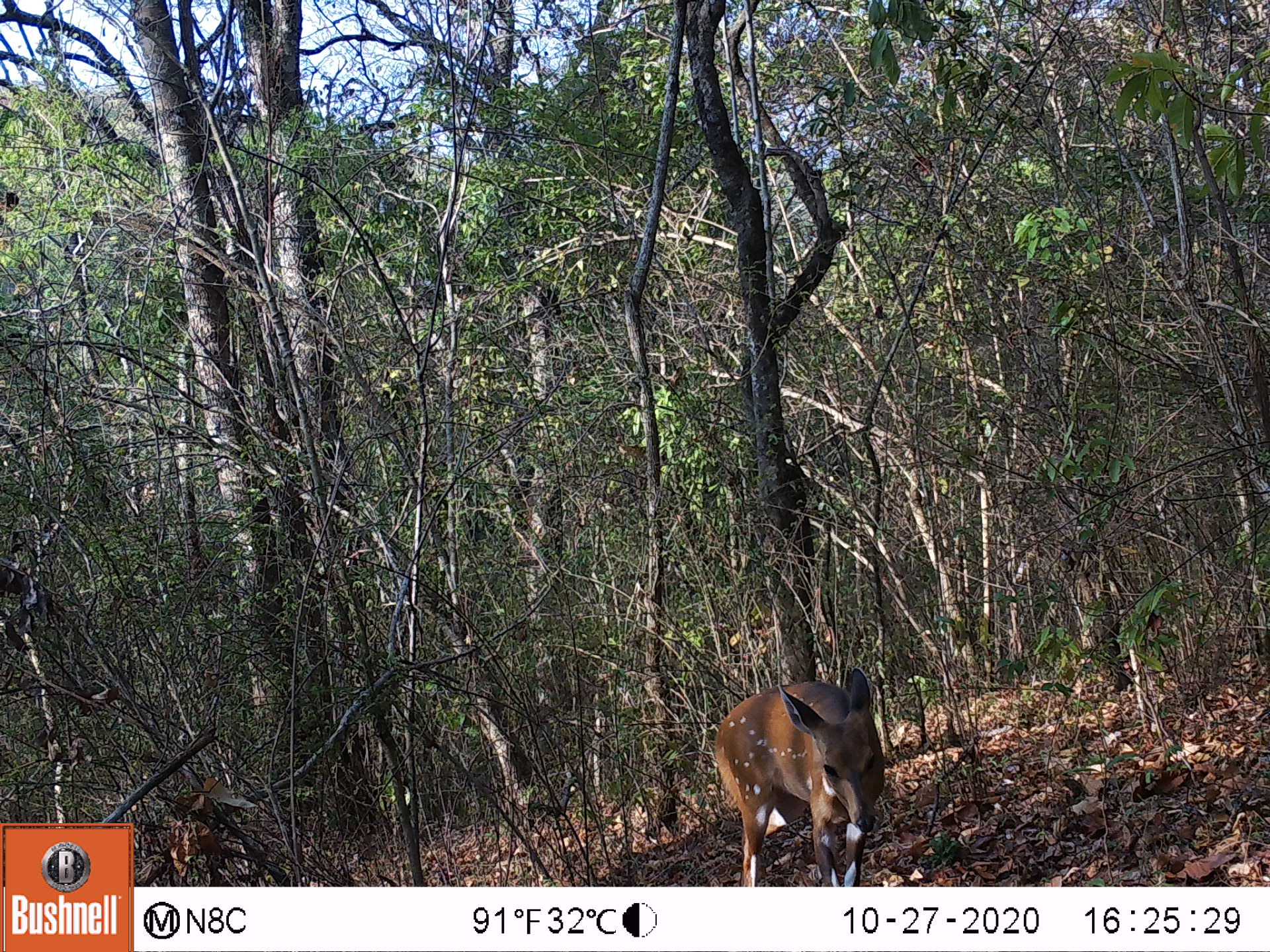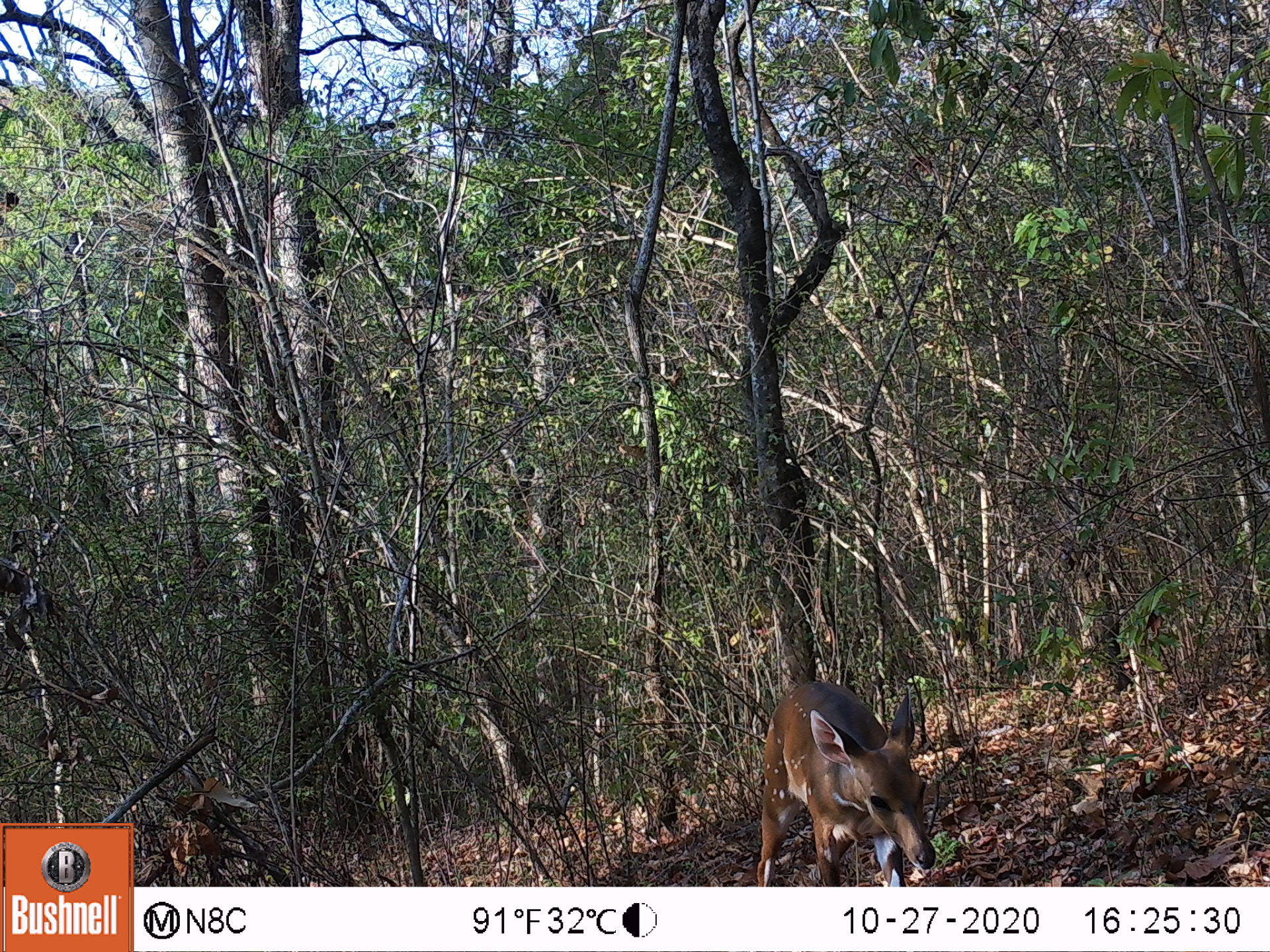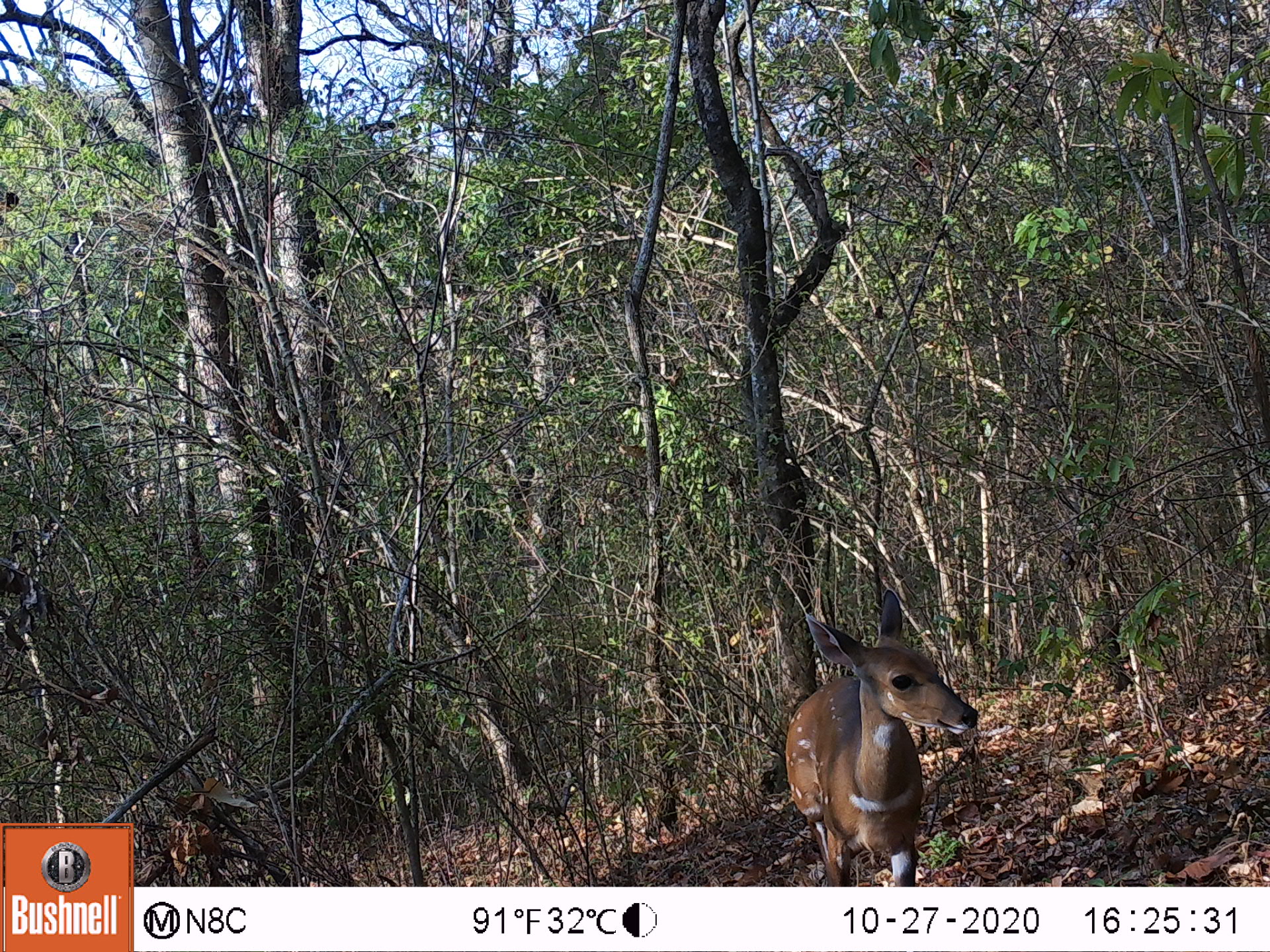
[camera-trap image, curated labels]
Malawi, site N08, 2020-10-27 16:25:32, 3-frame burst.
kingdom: Animalia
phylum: Chordata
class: Mammalia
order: Artiodactyla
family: Bovidae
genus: Tragelaphus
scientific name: Tragelaphus sylvaticus sylvaticus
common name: cape bushbuck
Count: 1.